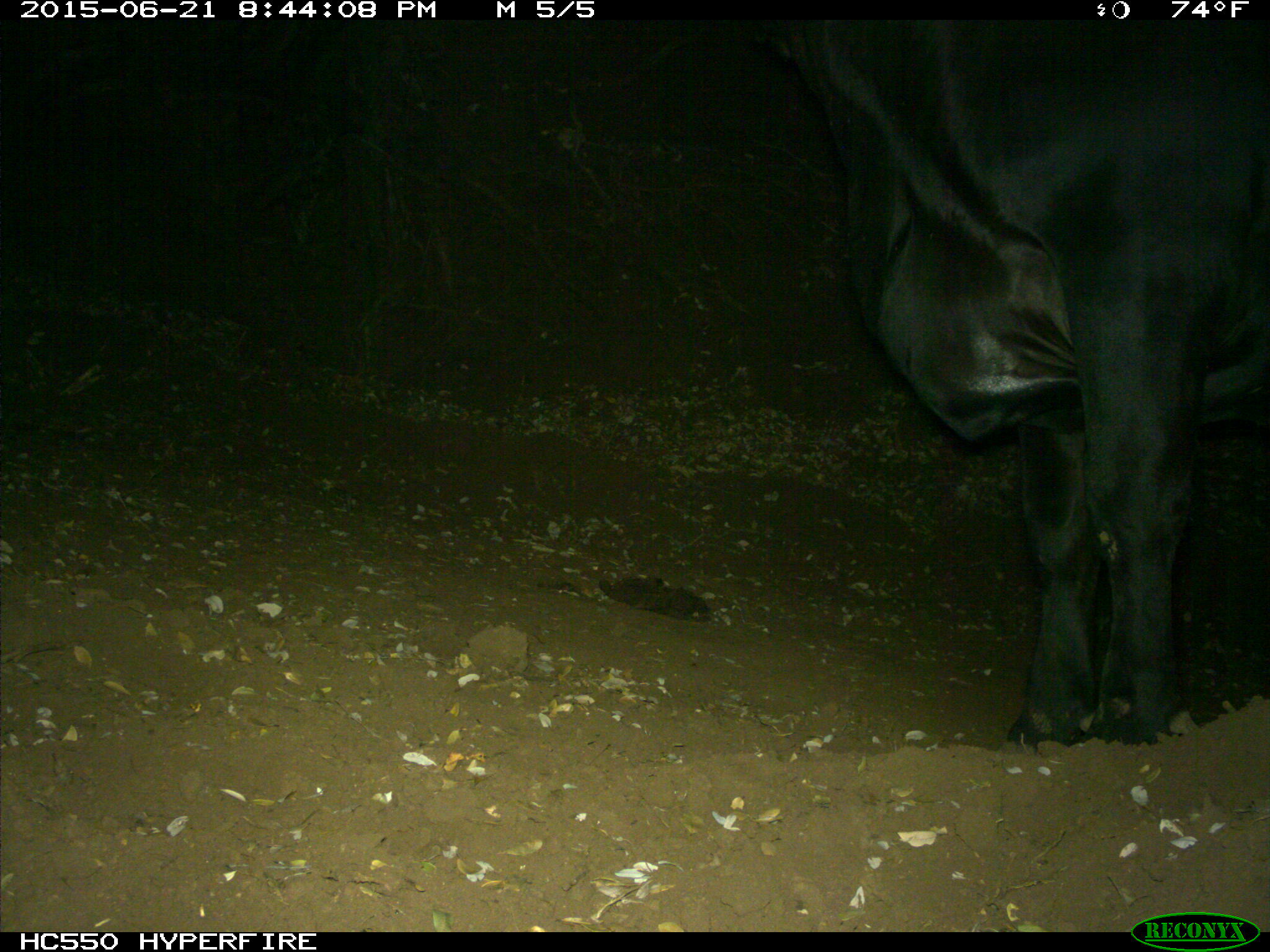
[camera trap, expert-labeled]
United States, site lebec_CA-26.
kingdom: Animalia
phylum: Chordata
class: Mammalia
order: Artiodactyla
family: Bovidae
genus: Bos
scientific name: Bos taurus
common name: domestic cow